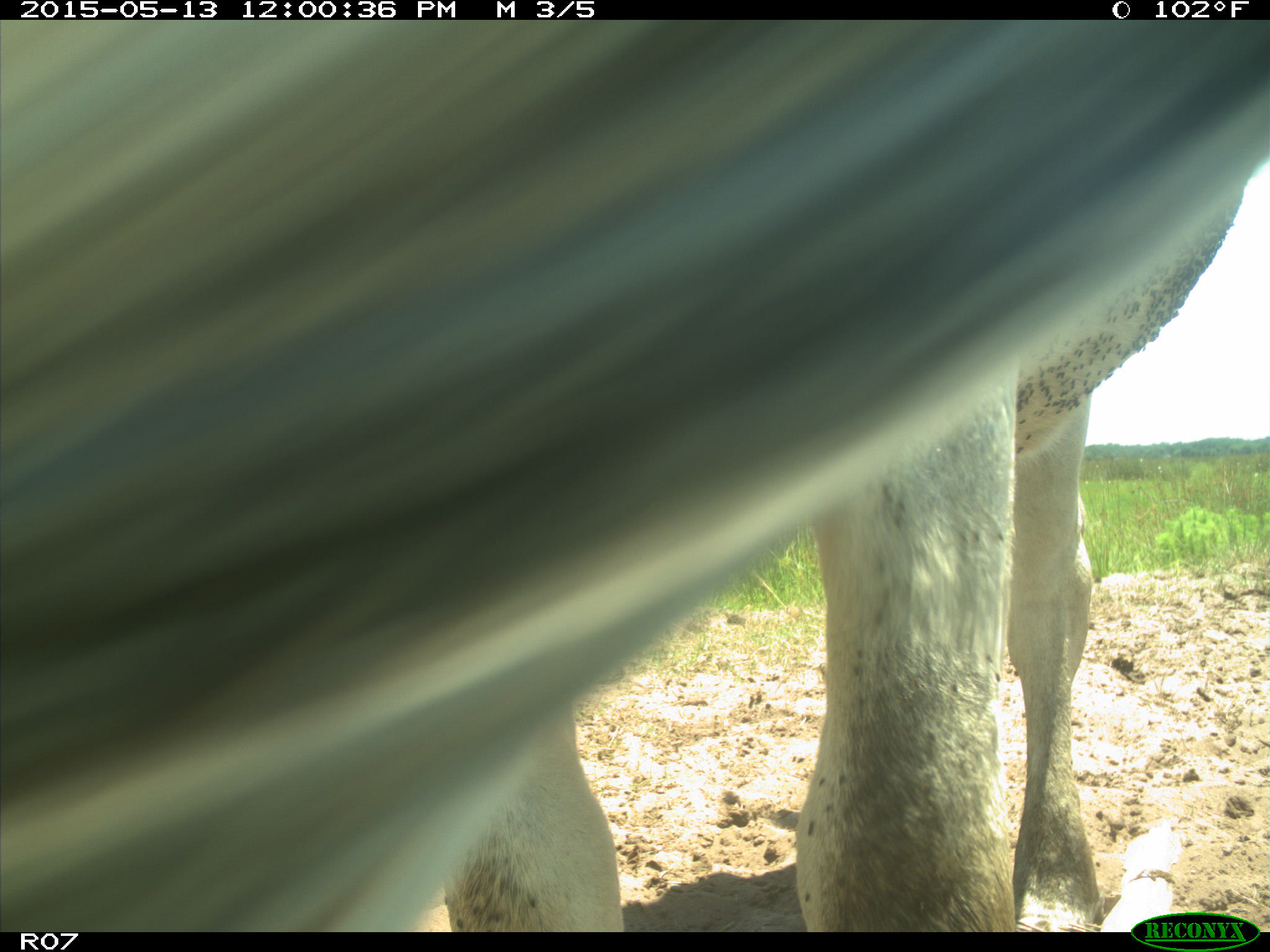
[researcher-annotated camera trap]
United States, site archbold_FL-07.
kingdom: Animalia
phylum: Chordata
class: Mammalia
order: Artiodactyla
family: Bovidae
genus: Bos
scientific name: Bos taurus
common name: domestic cow